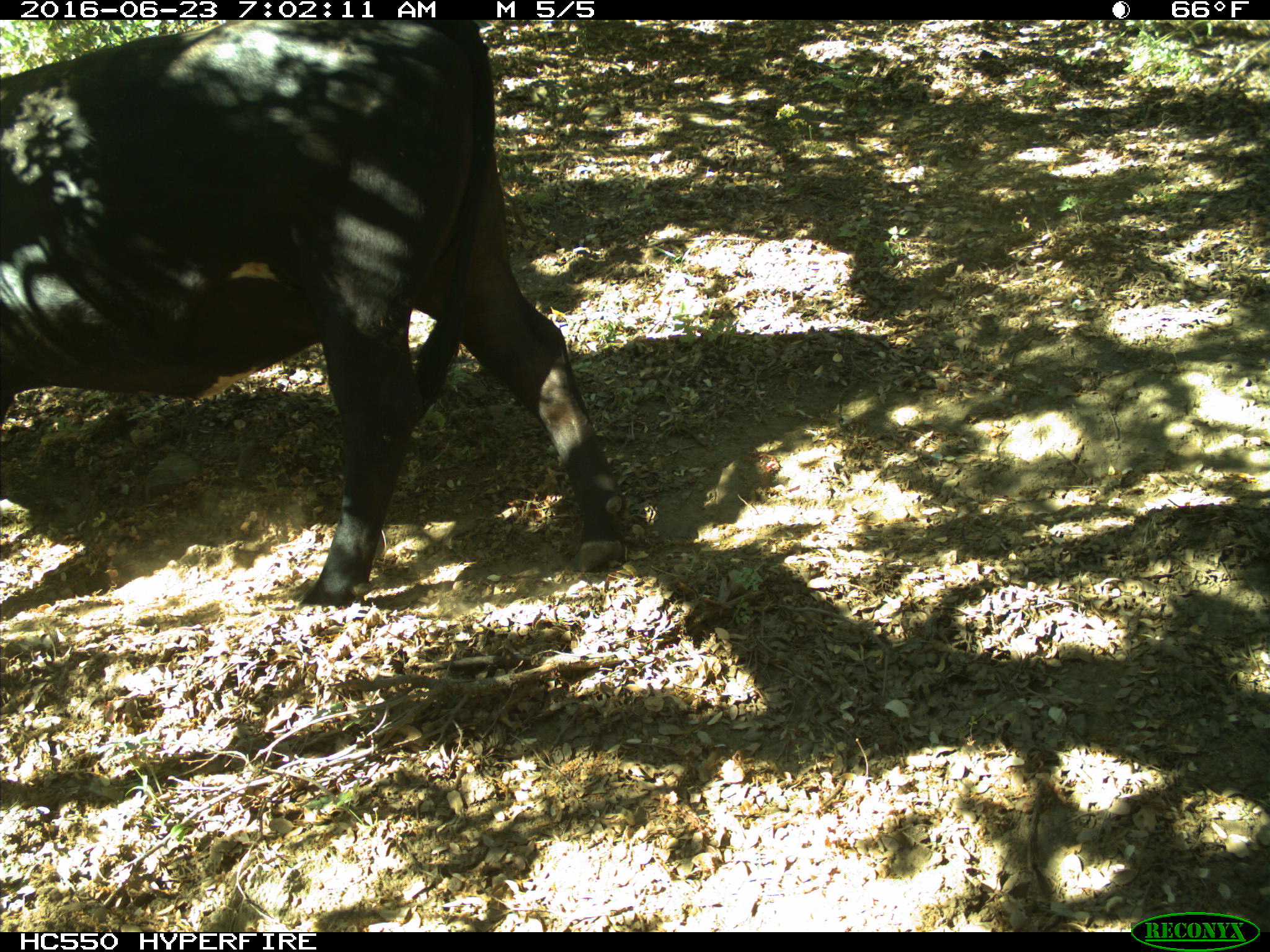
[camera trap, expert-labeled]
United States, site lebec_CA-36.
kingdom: Animalia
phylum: Chordata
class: Mammalia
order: Artiodactyla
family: Bovidae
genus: Bos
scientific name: Bos taurus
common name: domestic cow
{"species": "Bos taurus (domestic cow)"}